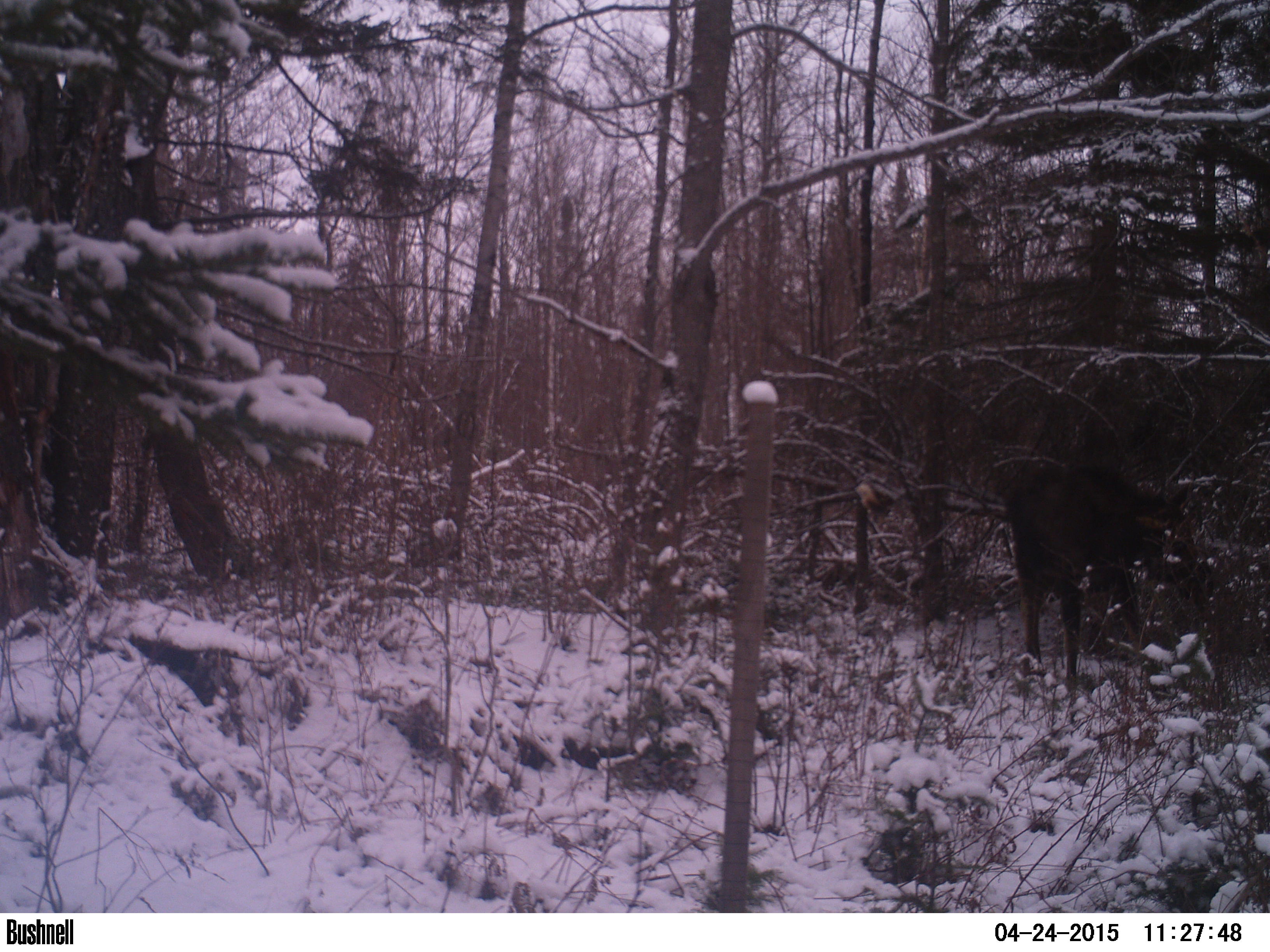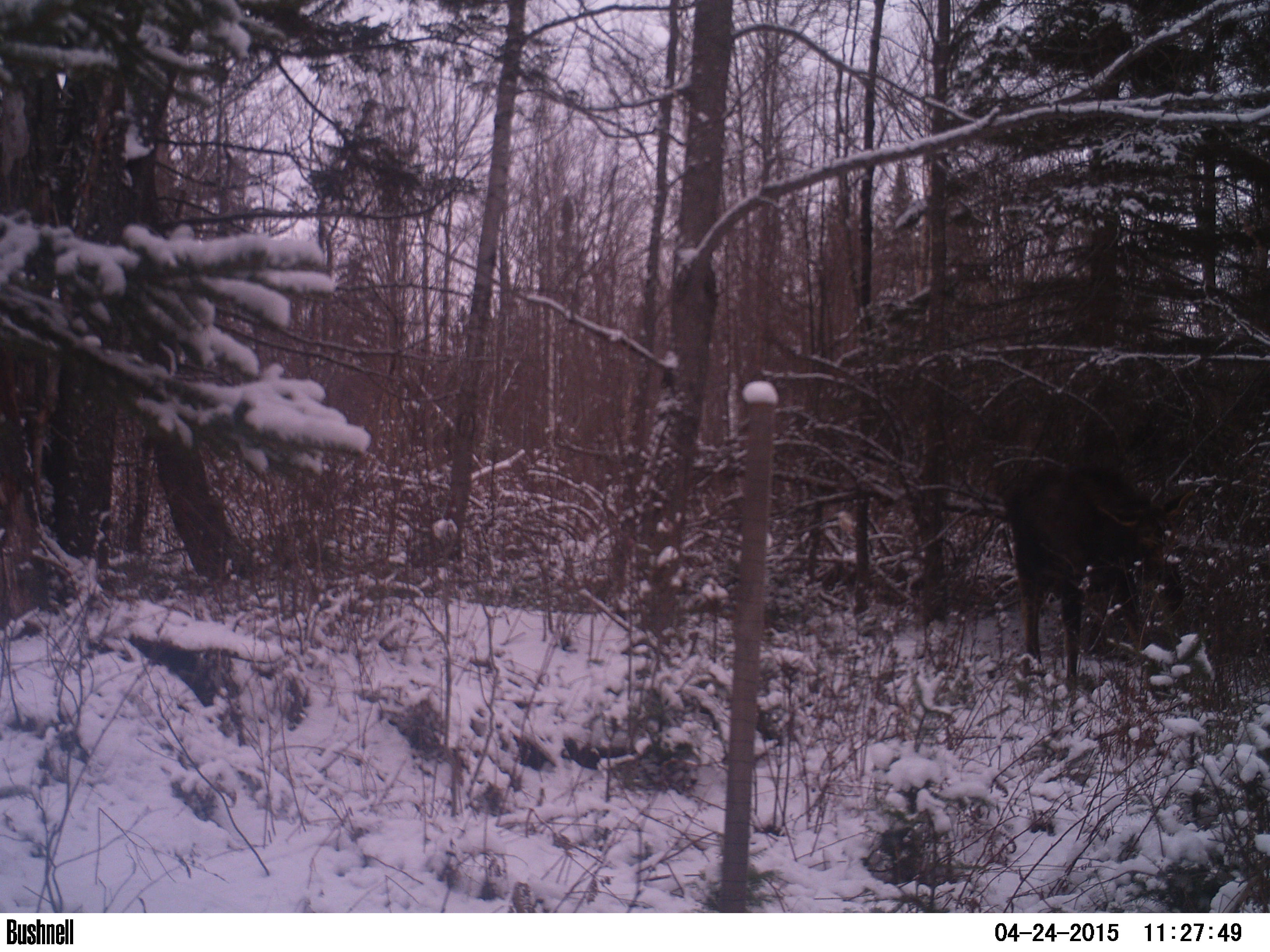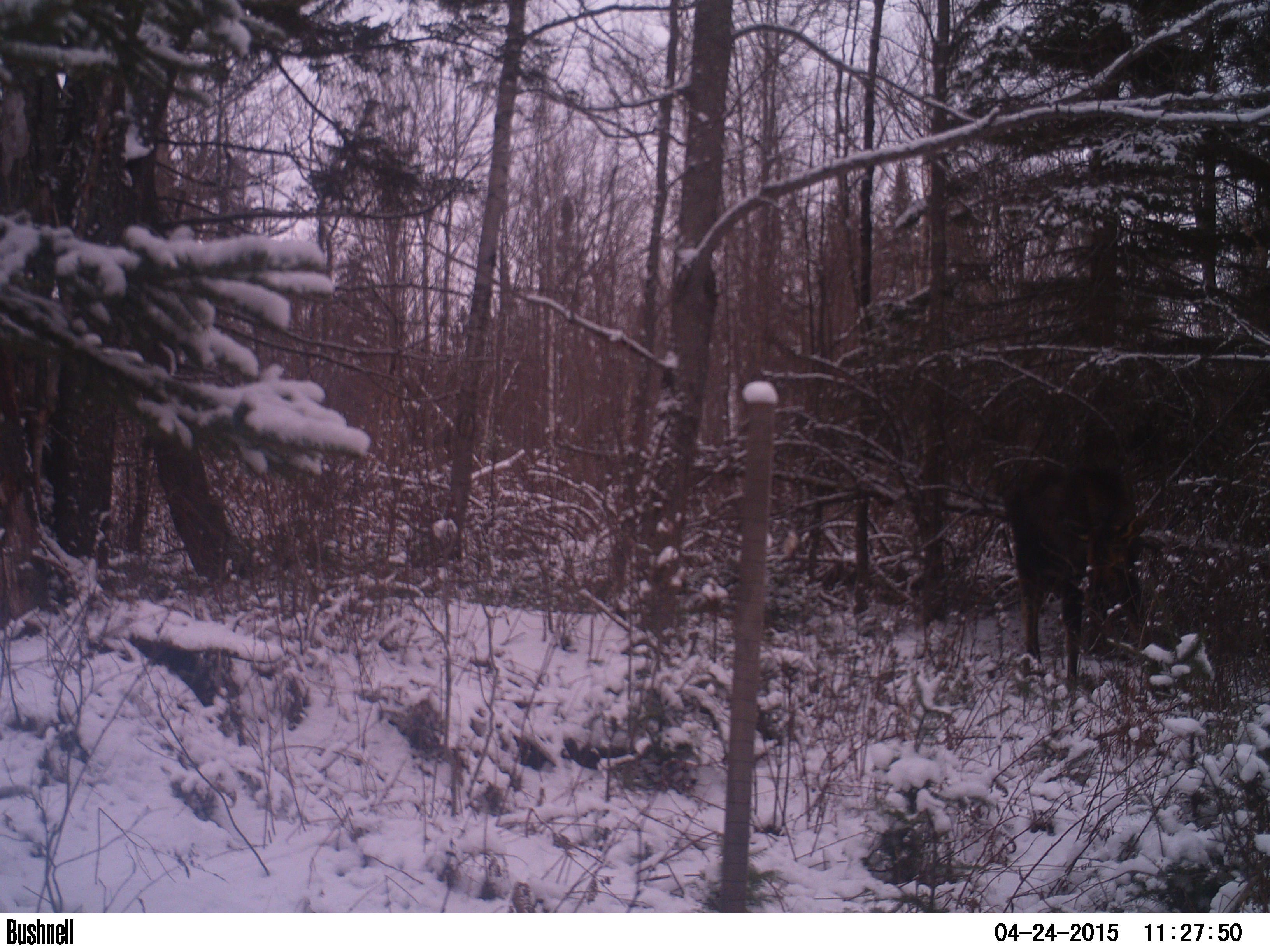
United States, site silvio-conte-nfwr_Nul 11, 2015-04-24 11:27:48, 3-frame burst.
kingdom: Animalia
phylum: Chordata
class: Mammalia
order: Artiodactyla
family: Cervidae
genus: Alces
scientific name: Alces alces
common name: moose